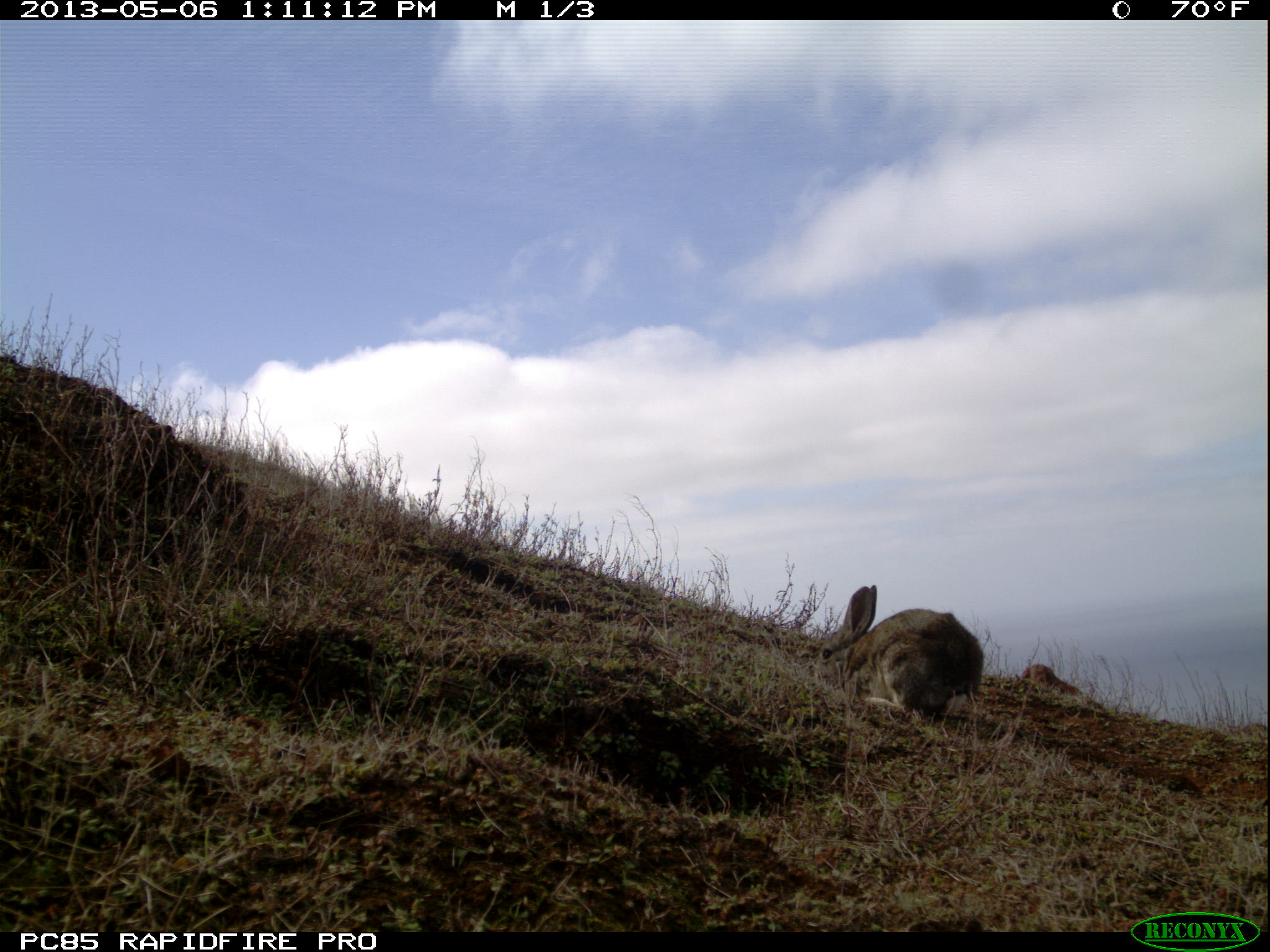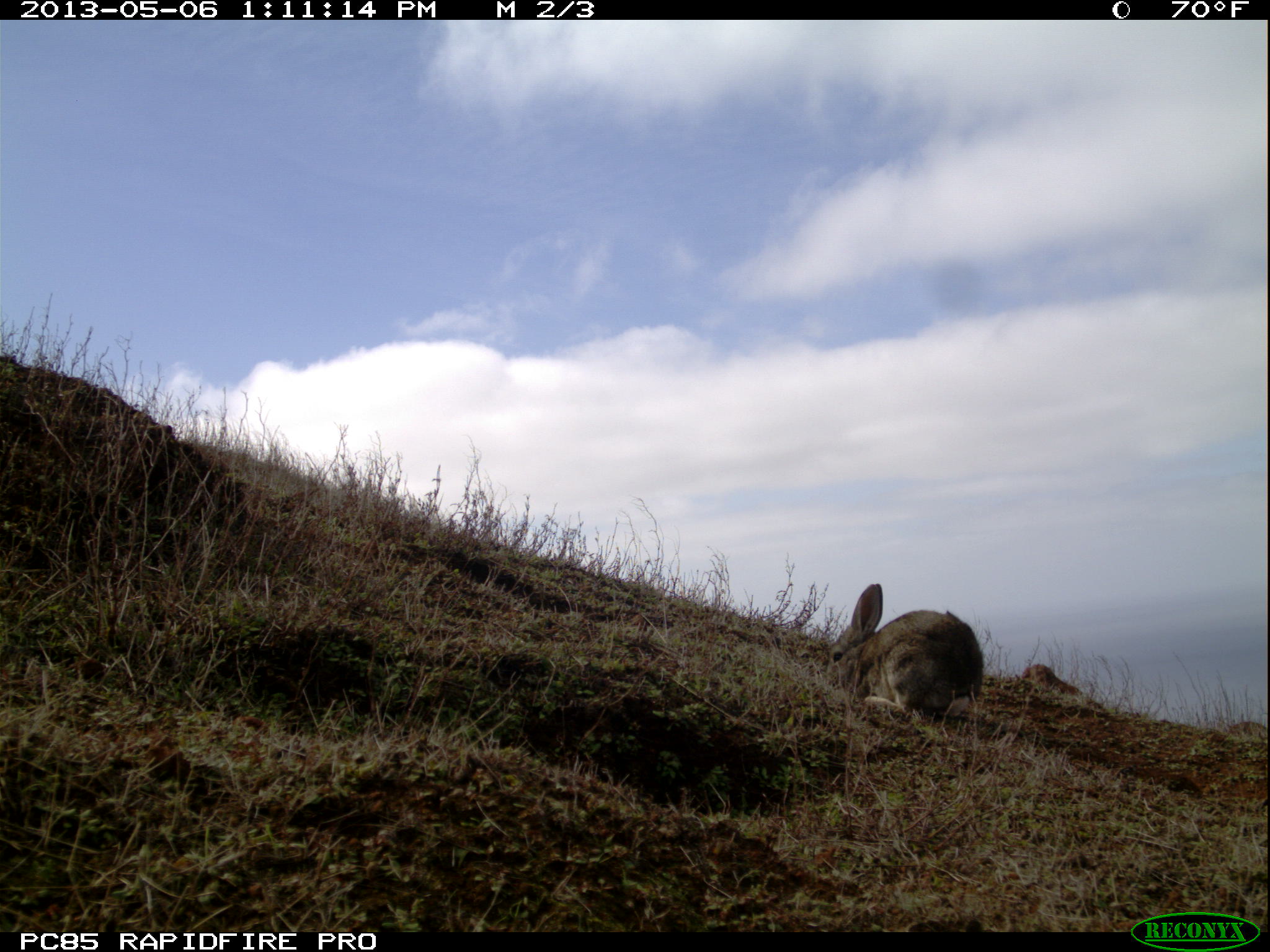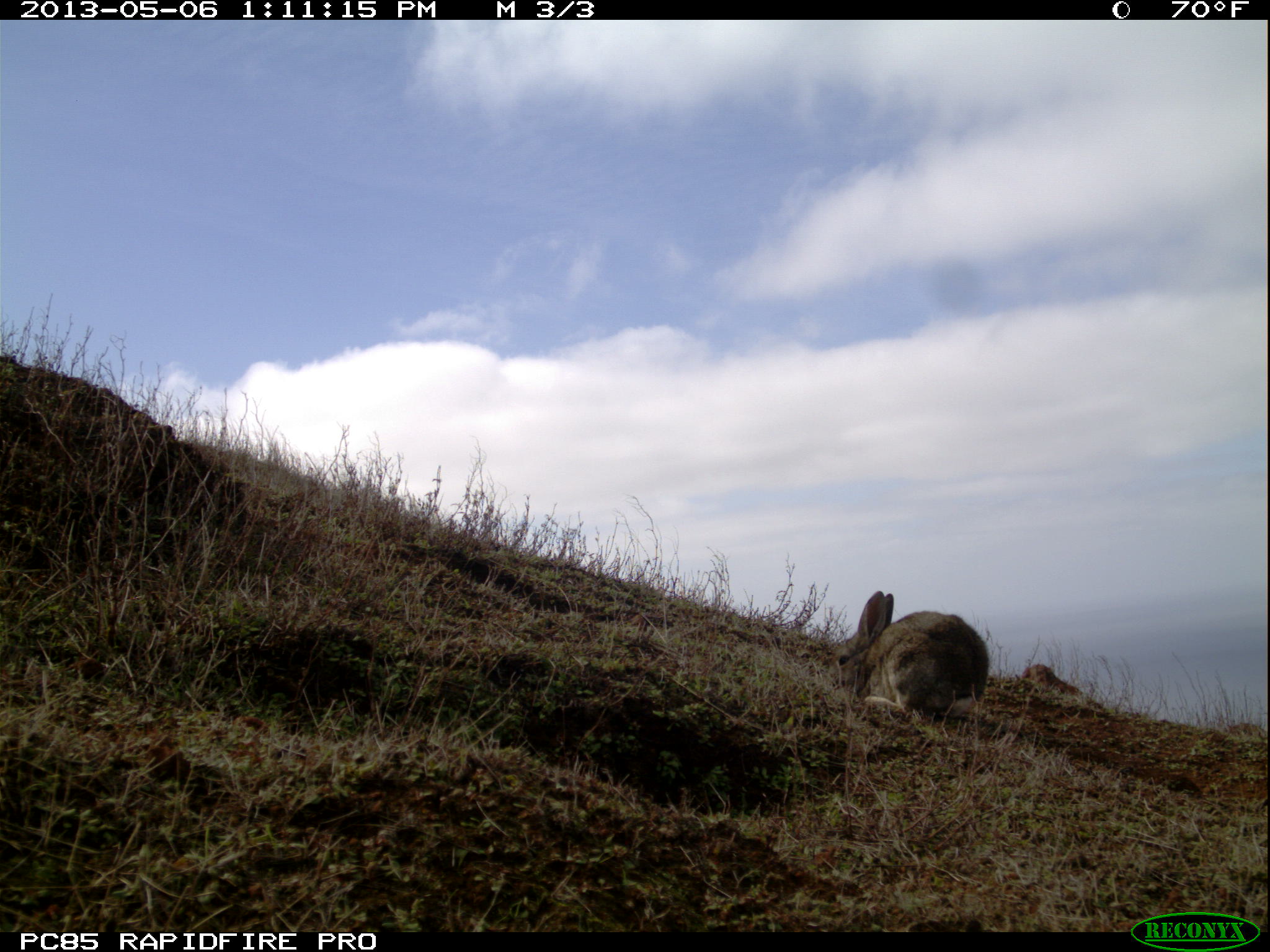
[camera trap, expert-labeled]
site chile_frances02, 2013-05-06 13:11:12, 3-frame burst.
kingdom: Animalia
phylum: Chordata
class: Mammalia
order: Lagomorpha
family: Leporidae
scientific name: Leporidae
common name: rabbits and hares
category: rabbit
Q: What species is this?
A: Rabbit (rabbits and hares) (Leporidae).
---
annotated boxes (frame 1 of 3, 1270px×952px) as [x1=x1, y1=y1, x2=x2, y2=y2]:
rabbit: [x1=818, y1=583, x2=982, y2=725]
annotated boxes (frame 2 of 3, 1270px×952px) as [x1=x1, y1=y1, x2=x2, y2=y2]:
rabbit: [x1=825, y1=582, x2=983, y2=727]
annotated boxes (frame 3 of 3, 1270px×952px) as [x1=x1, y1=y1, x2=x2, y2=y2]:
rabbit: [x1=832, y1=591, x2=988, y2=728]